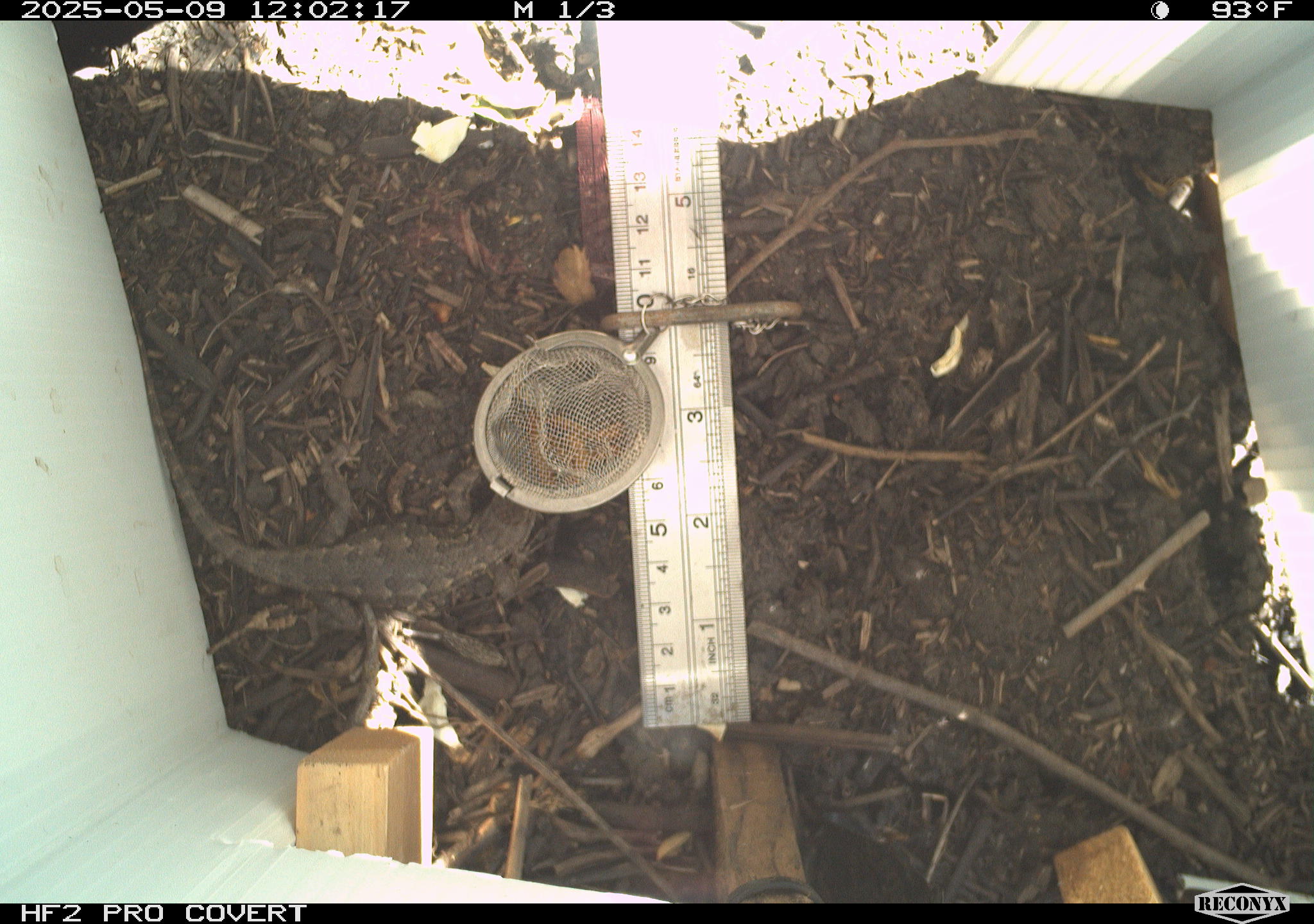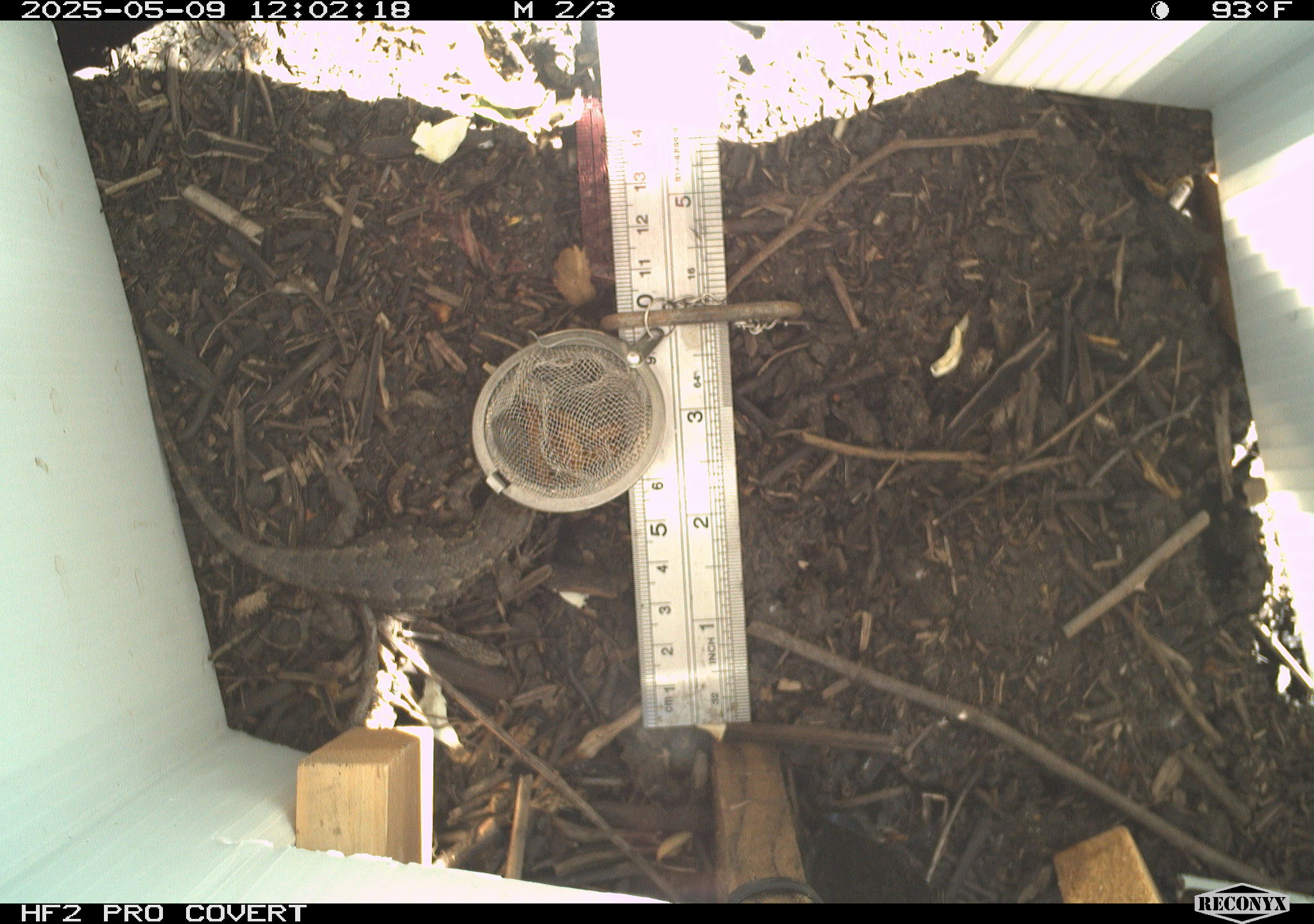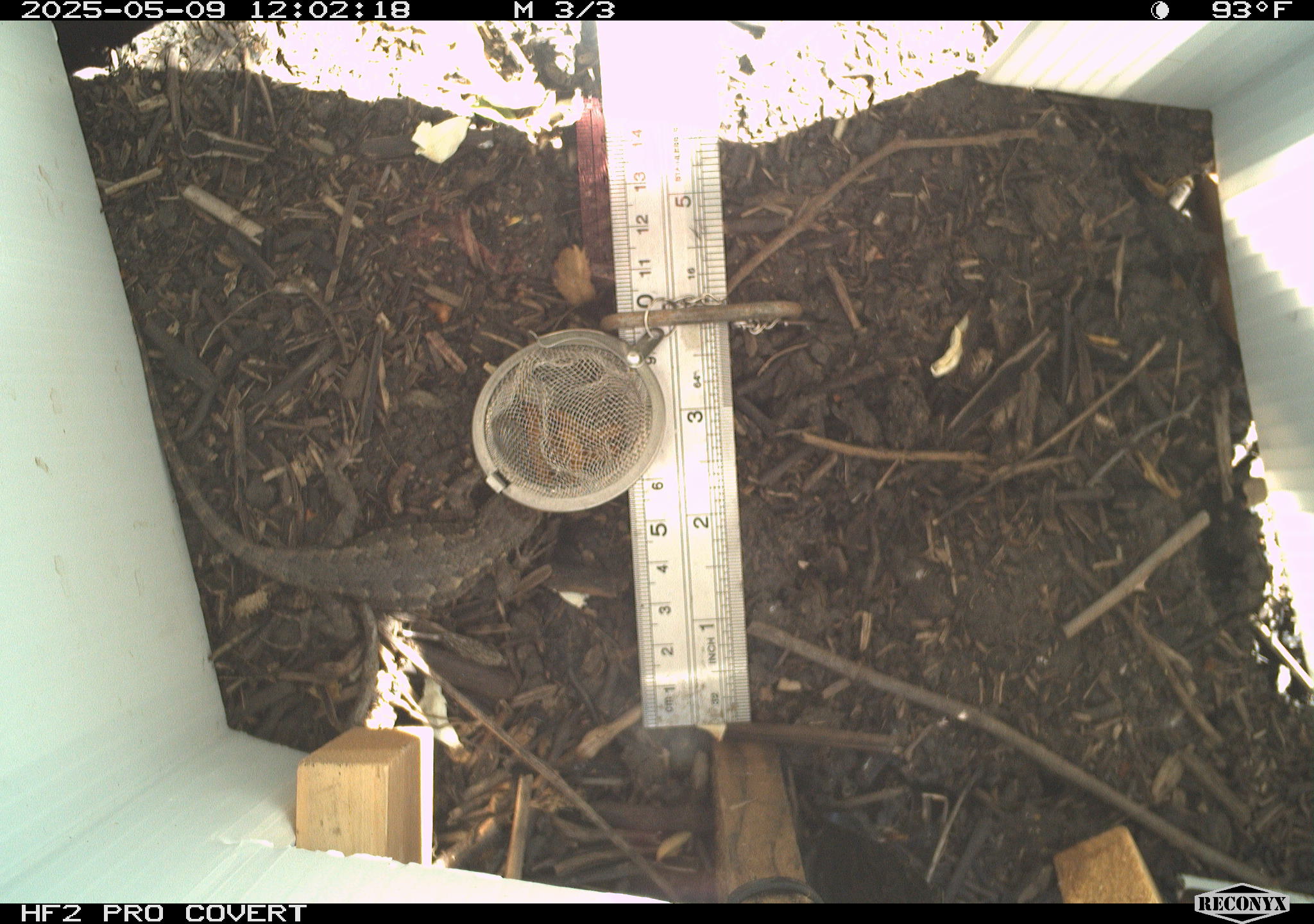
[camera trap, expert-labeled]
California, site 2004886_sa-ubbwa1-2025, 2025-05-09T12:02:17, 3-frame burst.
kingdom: Animalia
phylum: Chordata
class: Reptilia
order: Squamata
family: Phrynosomatidae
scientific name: Phrynosomatidae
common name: north american spiny lizards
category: sceloporus/uta species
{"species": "sceloporus/uta species (north american spiny lizards) (Phrynosomatidae)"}